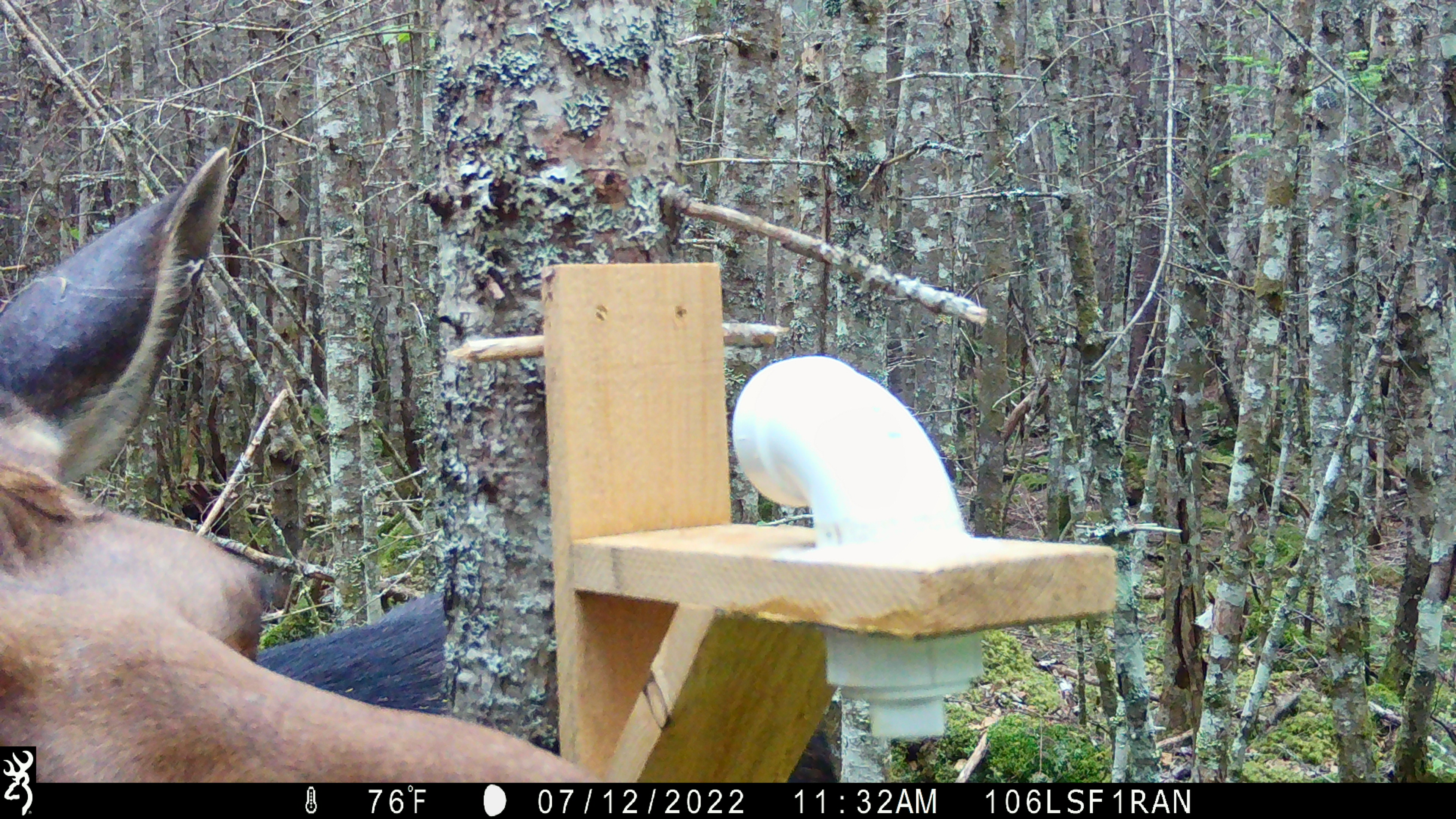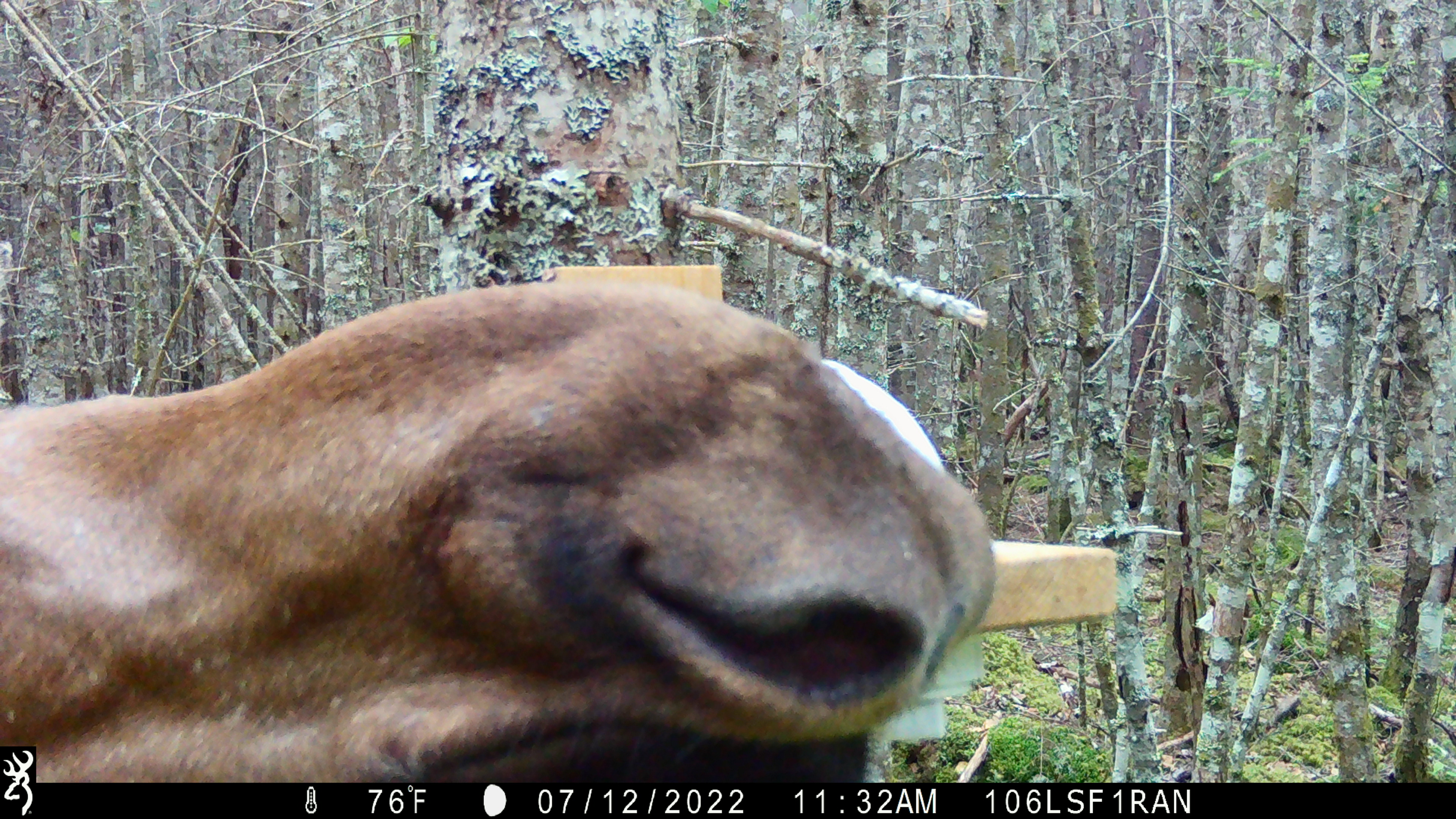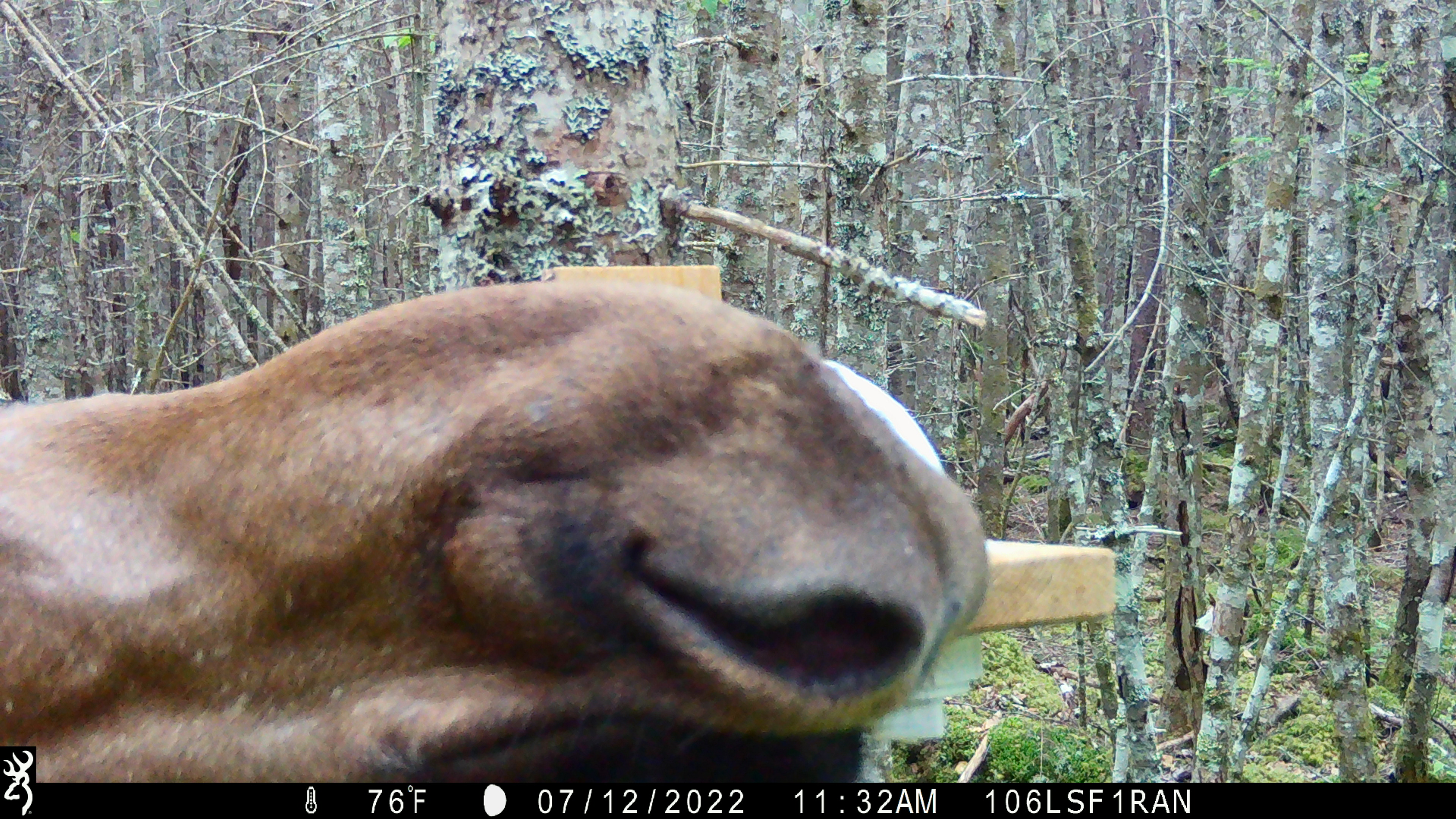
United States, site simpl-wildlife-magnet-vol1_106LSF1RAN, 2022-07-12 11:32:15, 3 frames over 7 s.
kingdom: Animalia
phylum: Chordata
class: Mammalia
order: Artiodactyla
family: Cervidae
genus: Alces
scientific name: Alces alces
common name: moose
Moose (Alces alces).